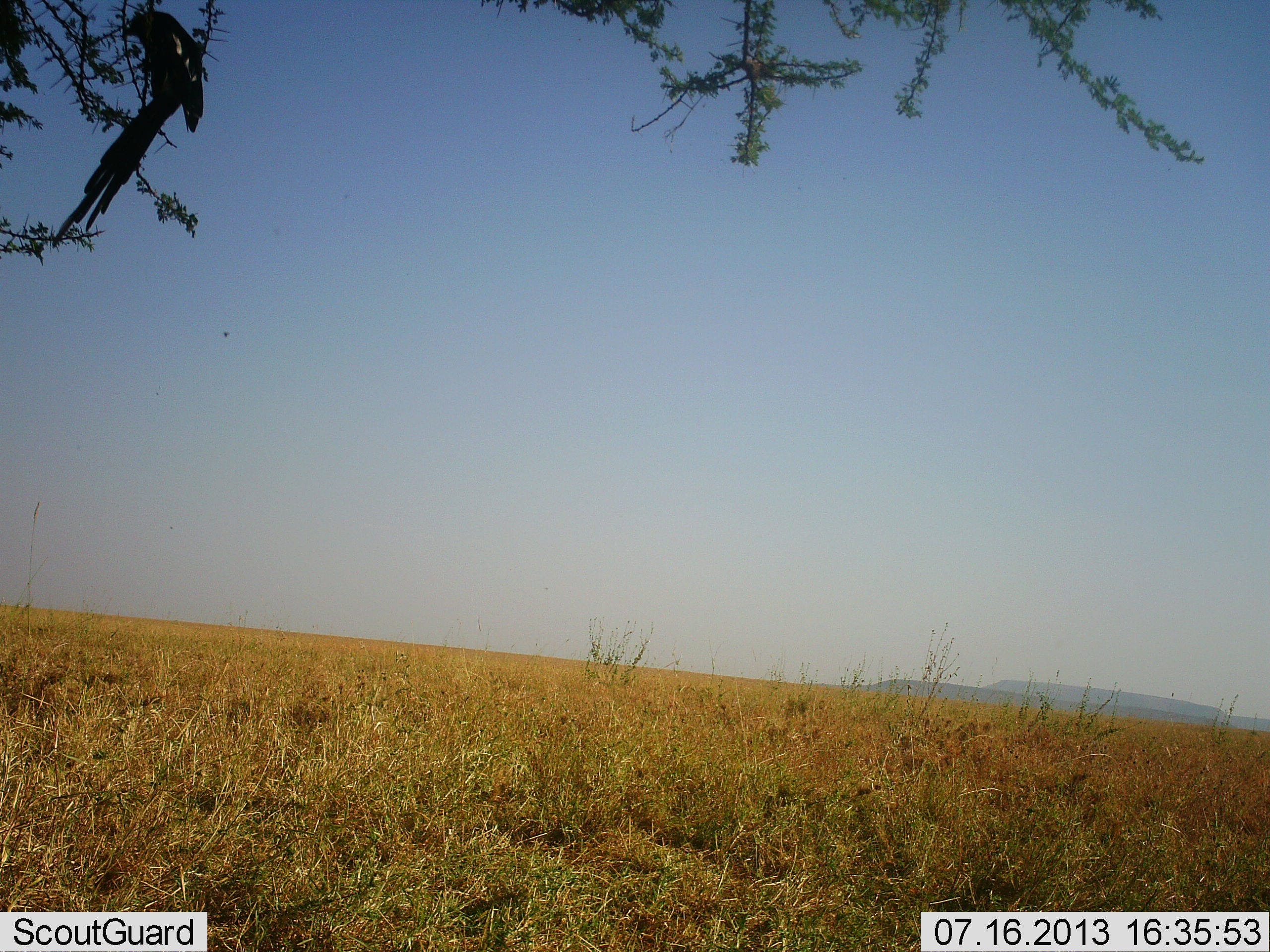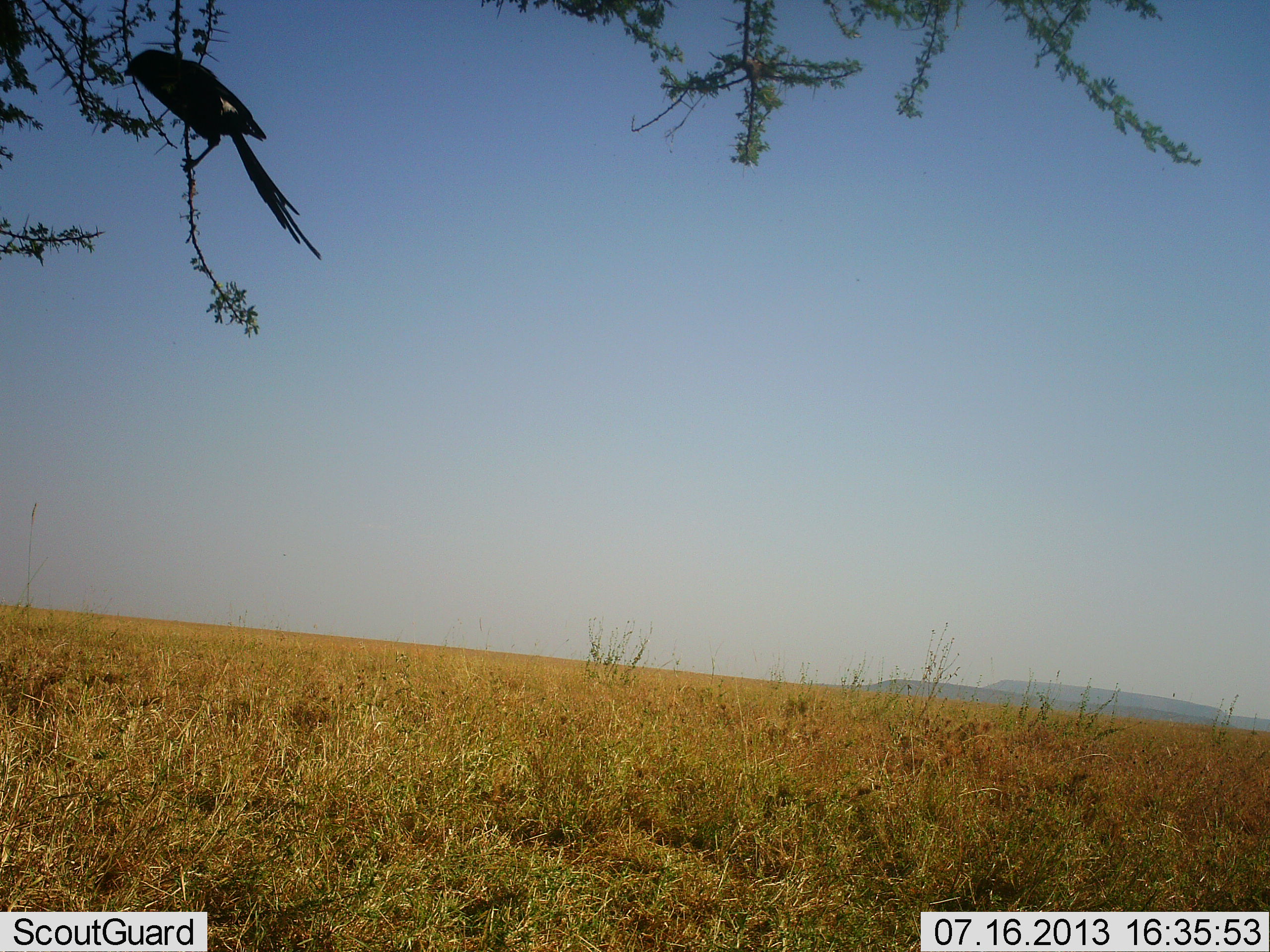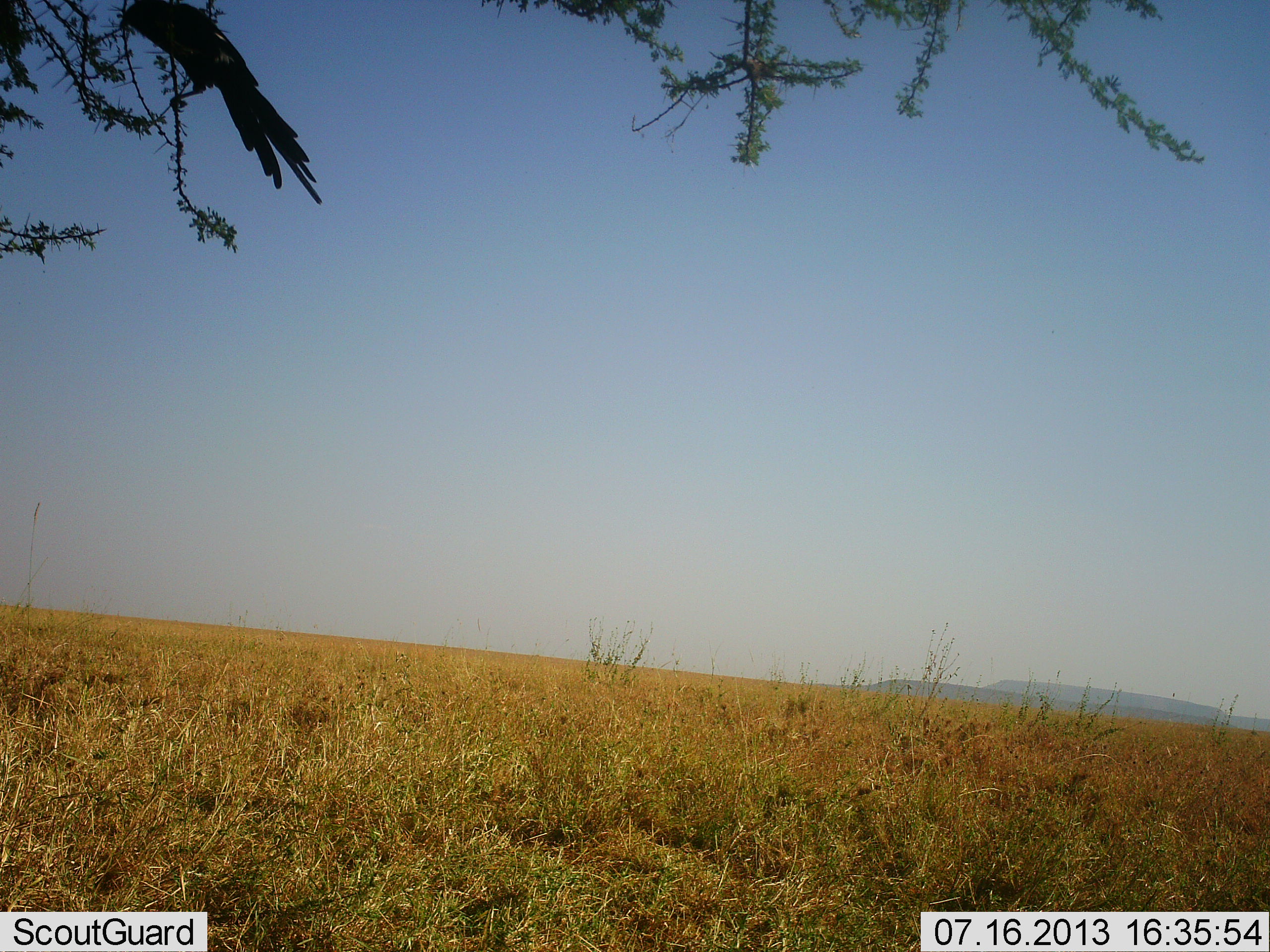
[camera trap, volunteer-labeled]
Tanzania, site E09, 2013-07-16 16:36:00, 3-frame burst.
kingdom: Animalia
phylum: Chordata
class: Aves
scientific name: Aves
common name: bird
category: otherbird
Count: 1.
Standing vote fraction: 40%.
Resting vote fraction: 50%.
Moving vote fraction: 20%.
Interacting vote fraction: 0%.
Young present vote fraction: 0%.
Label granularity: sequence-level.